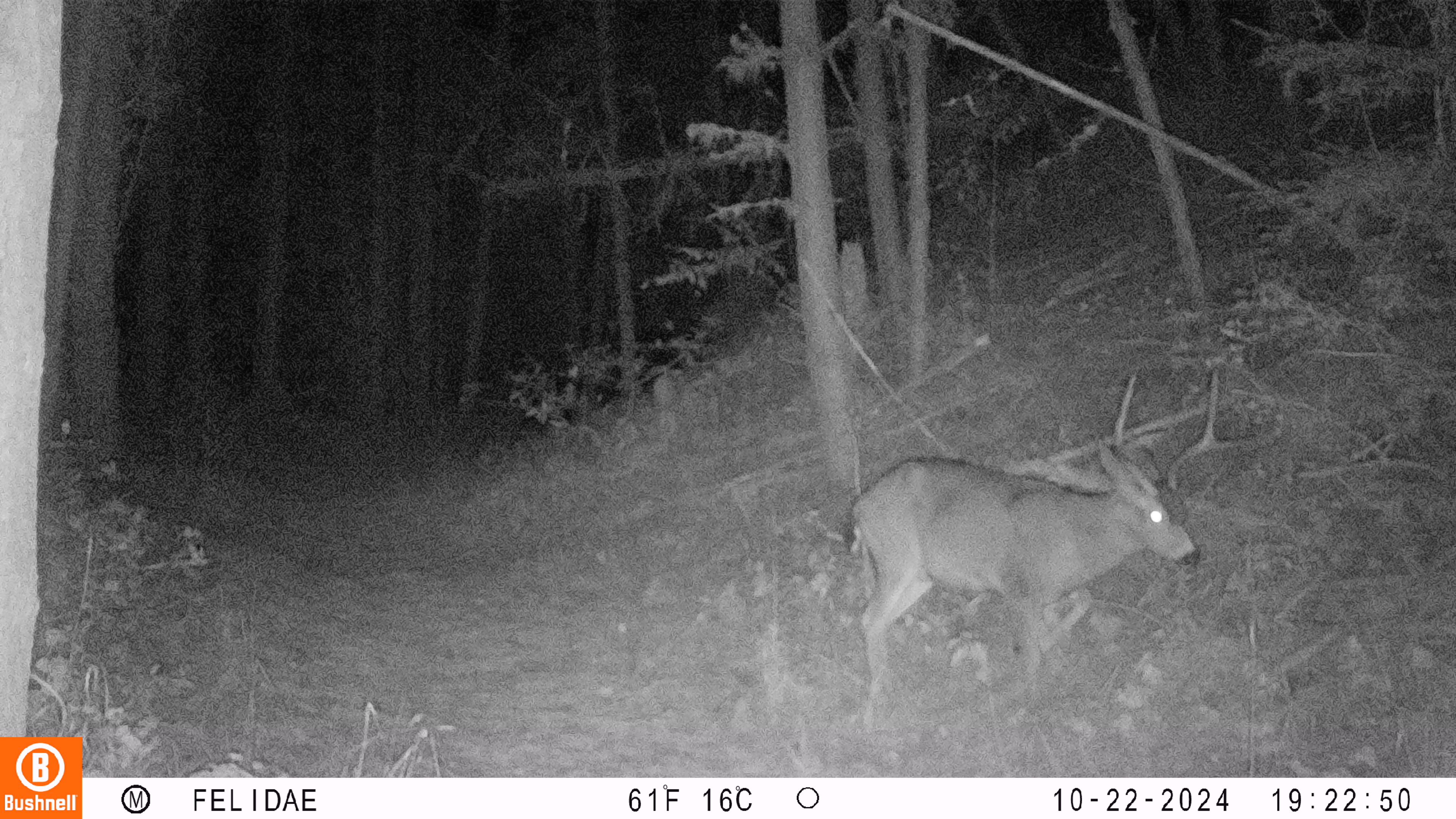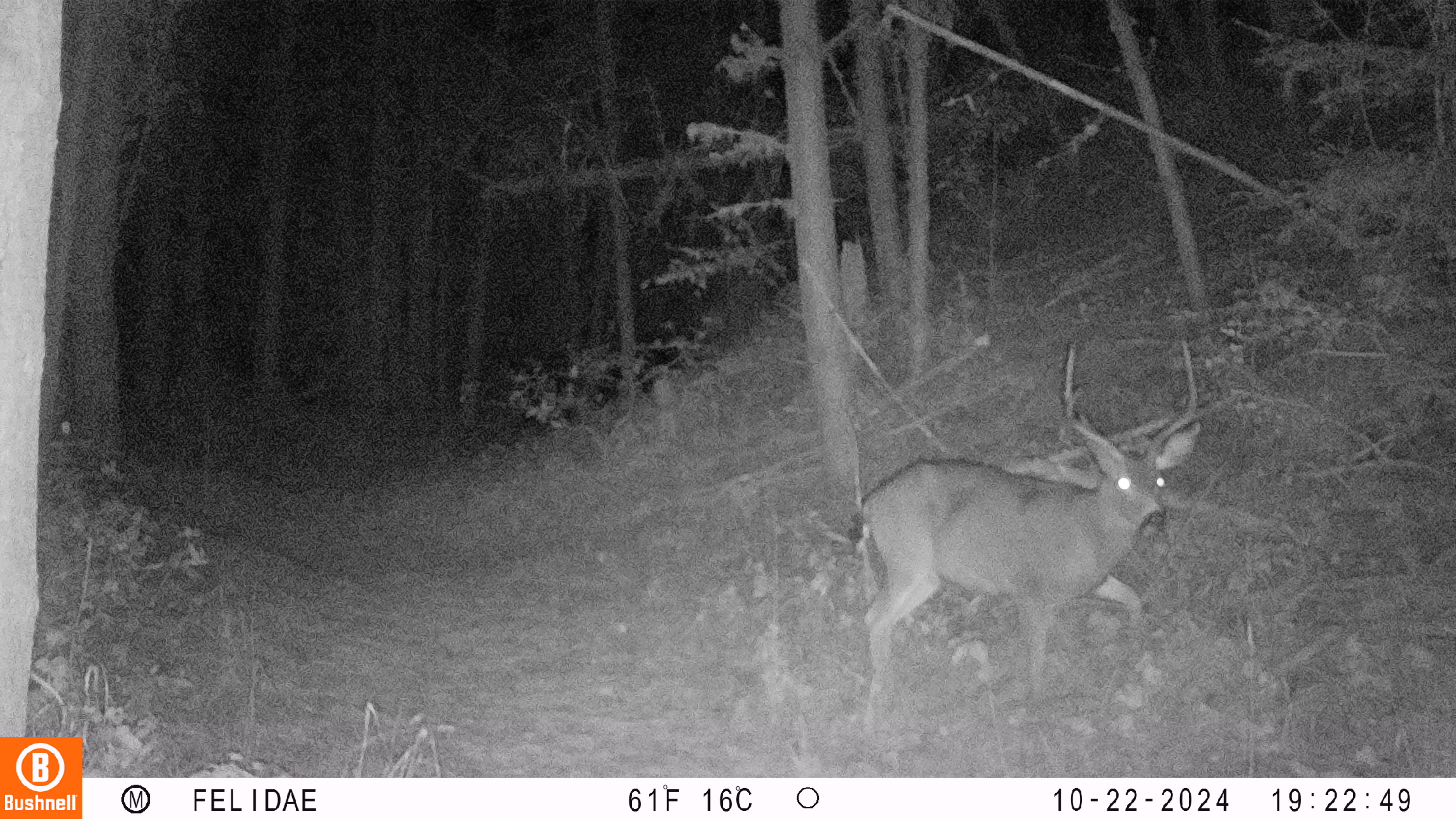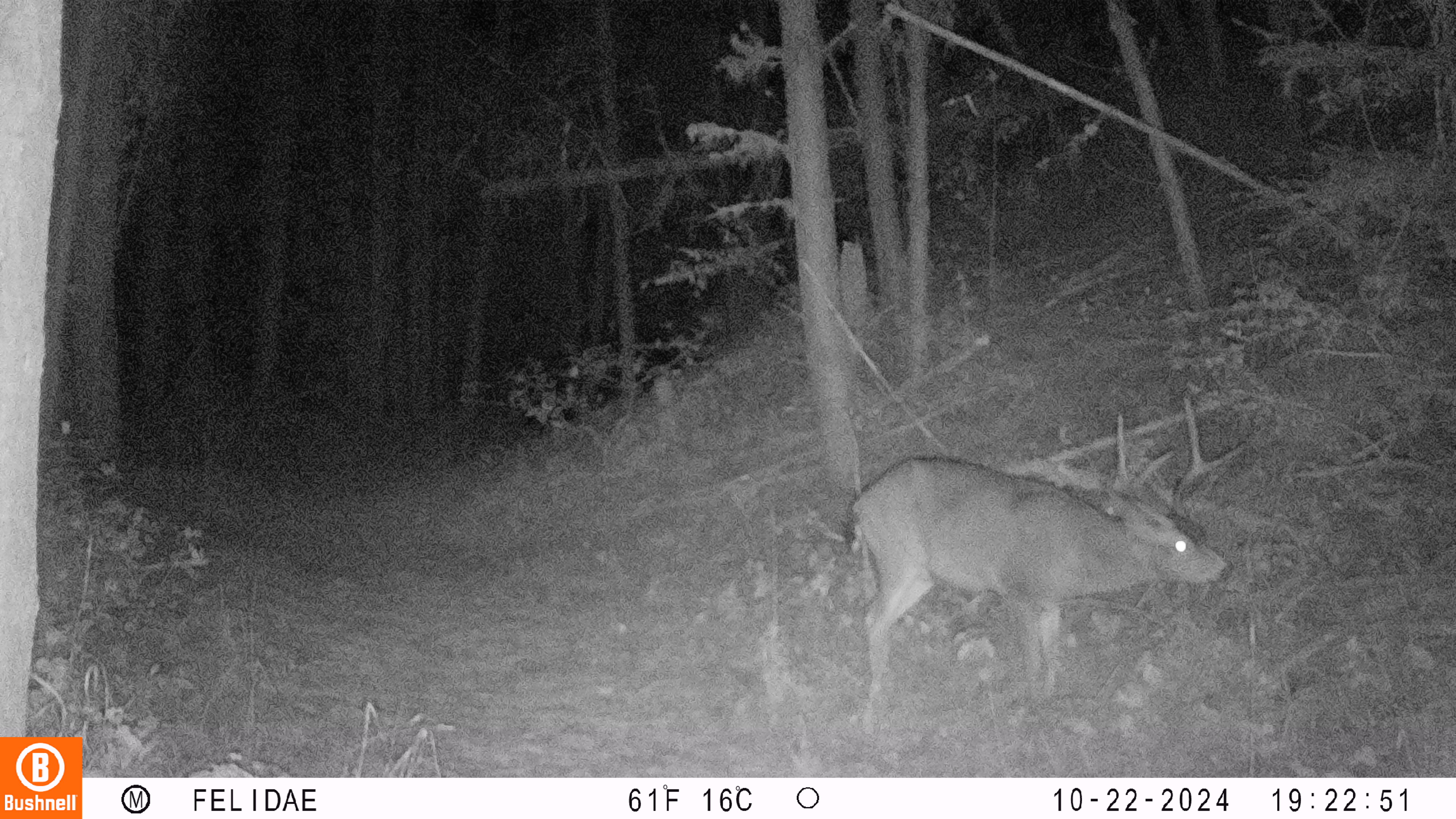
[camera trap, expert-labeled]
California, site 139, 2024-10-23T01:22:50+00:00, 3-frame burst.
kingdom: Animalia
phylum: Chordata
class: Mammalia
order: Artiodactyla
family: Cervidae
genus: Odocoileus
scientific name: Odocoileus hemionus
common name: mule deer